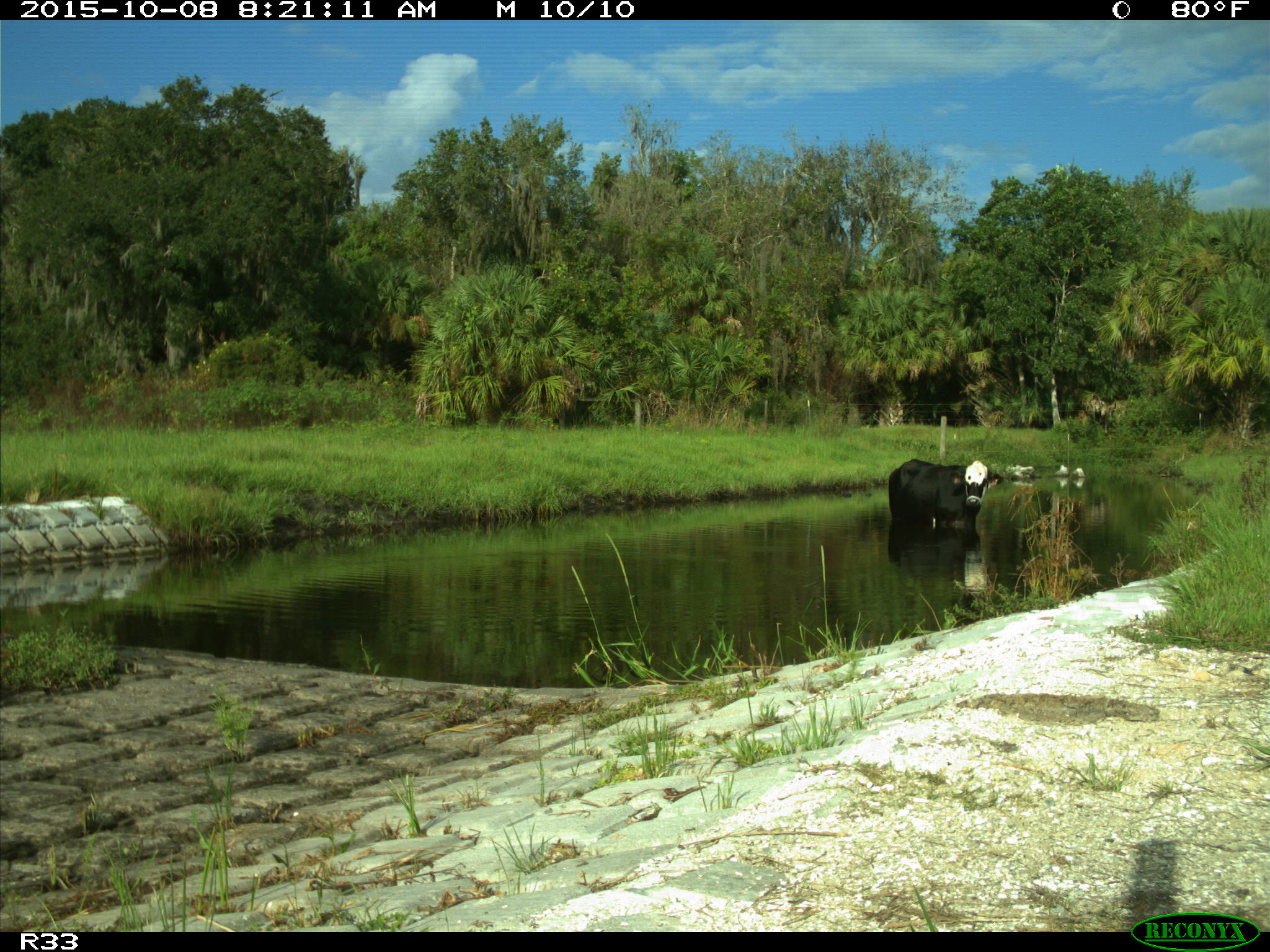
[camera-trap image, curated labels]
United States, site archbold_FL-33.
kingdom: Animalia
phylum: Chordata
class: Mammalia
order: Artiodactyla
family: Bovidae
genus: Bos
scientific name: Bos taurus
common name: domestic cow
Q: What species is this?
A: Bos taurus (domestic cow).